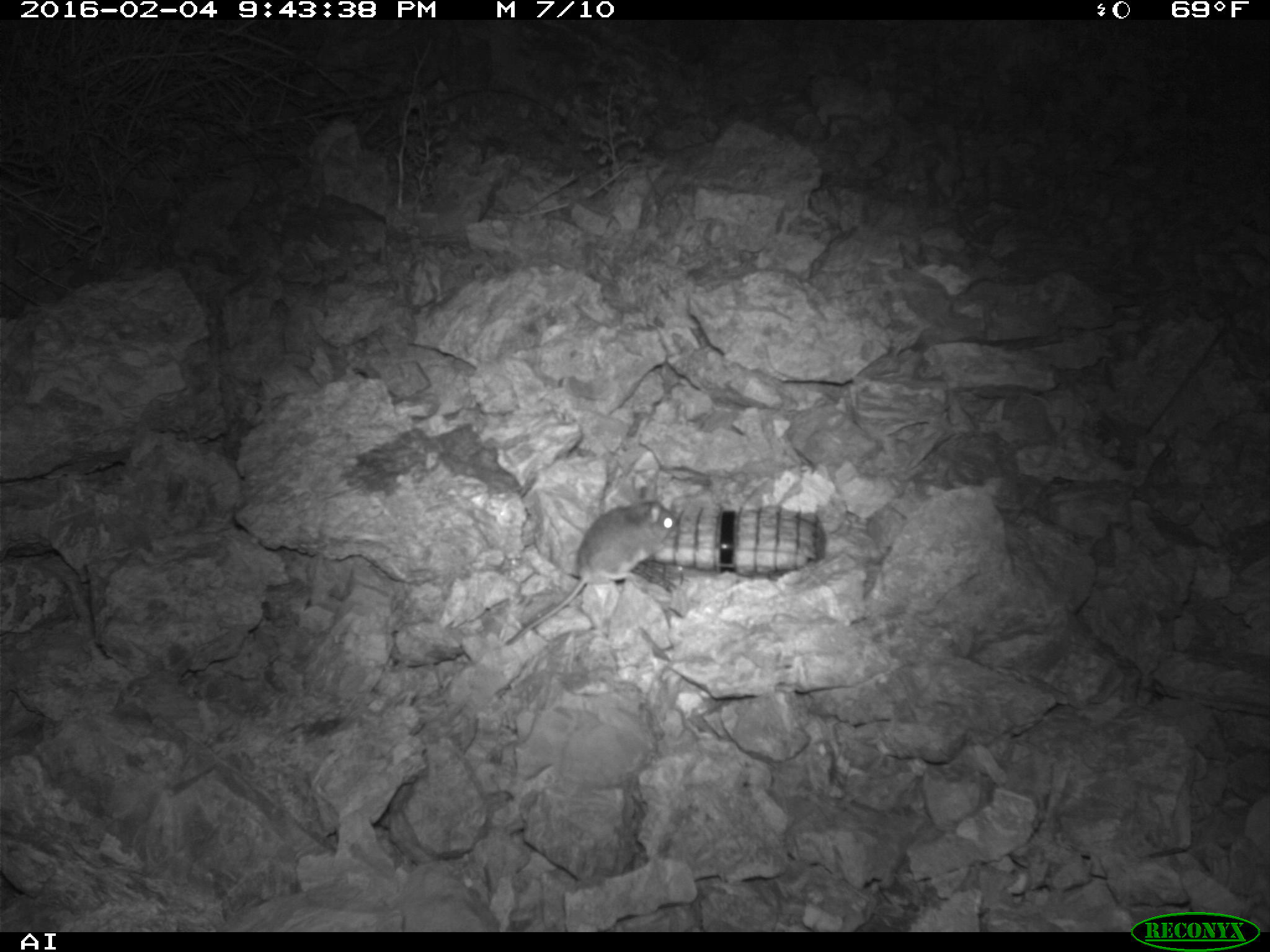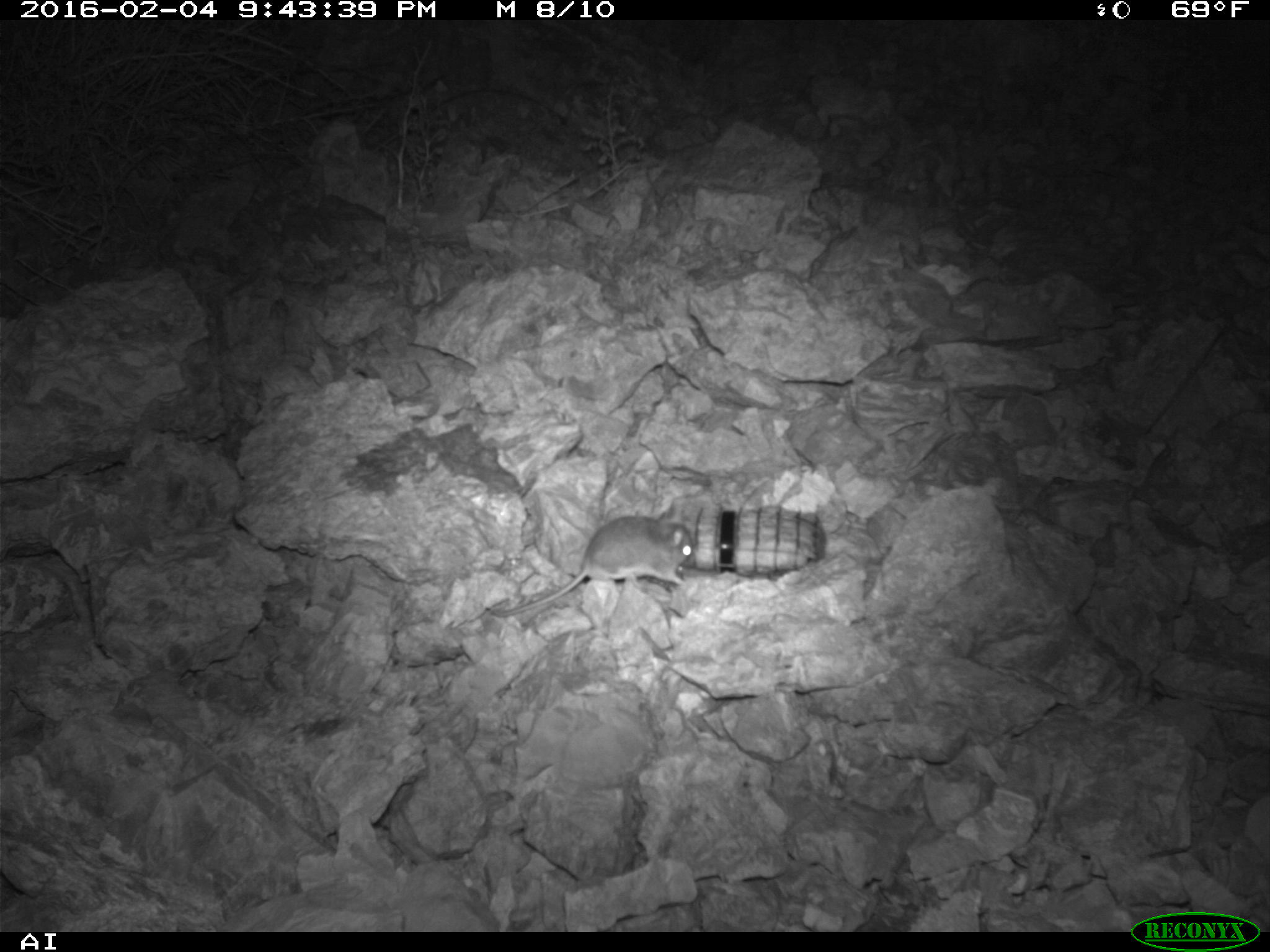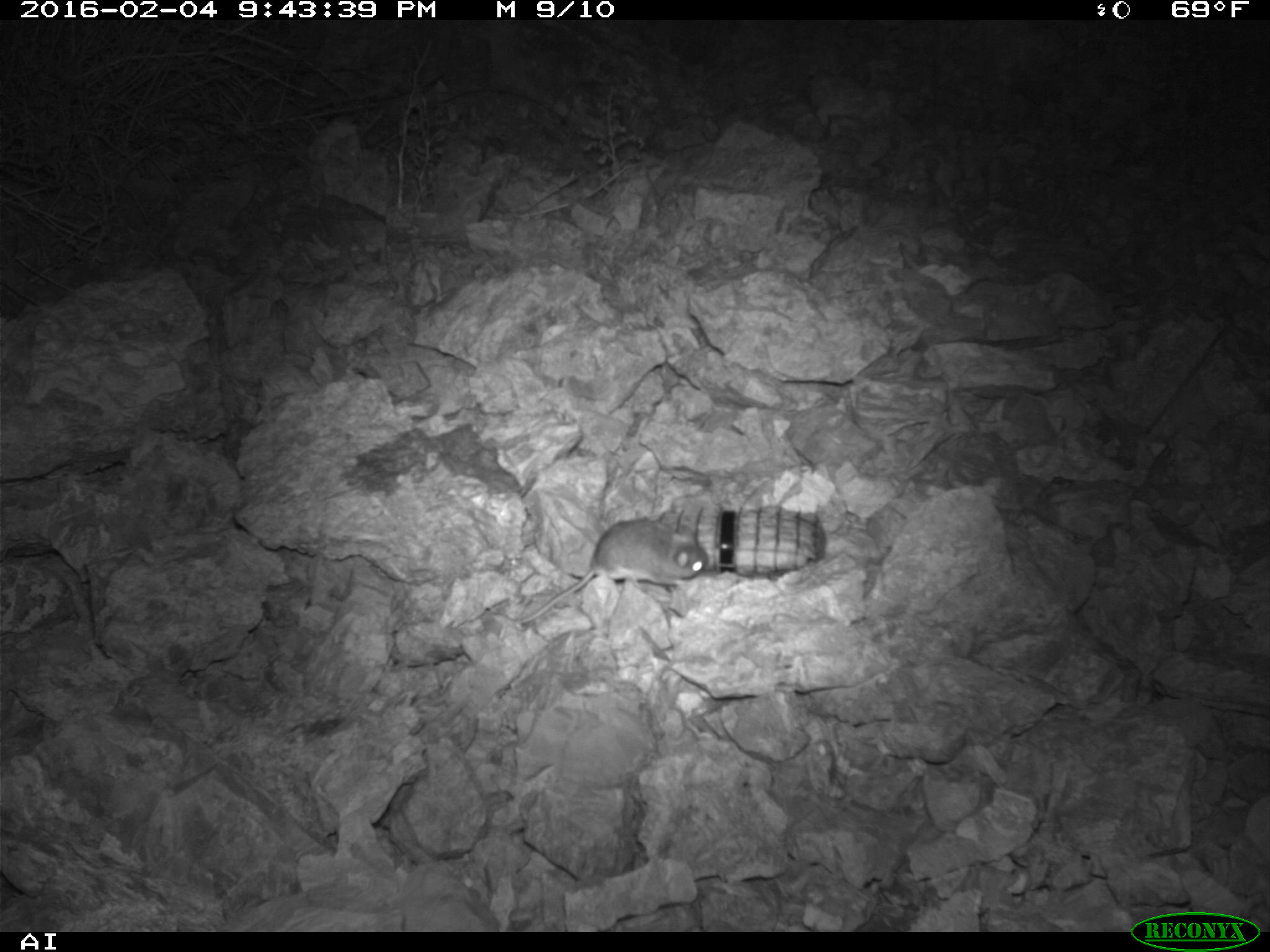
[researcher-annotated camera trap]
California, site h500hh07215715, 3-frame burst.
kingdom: Animalia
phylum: Chordata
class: Mammalia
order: Rodentia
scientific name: Rodentia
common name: rodent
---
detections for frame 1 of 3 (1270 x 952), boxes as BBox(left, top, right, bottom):
rodent: BBox(505, 487, 678, 646)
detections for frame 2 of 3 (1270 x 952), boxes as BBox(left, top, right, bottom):
rodent: BBox(487, 516, 693, 617)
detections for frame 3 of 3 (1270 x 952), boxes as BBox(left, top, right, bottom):
rodent: BBox(491, 517, 709, 620)